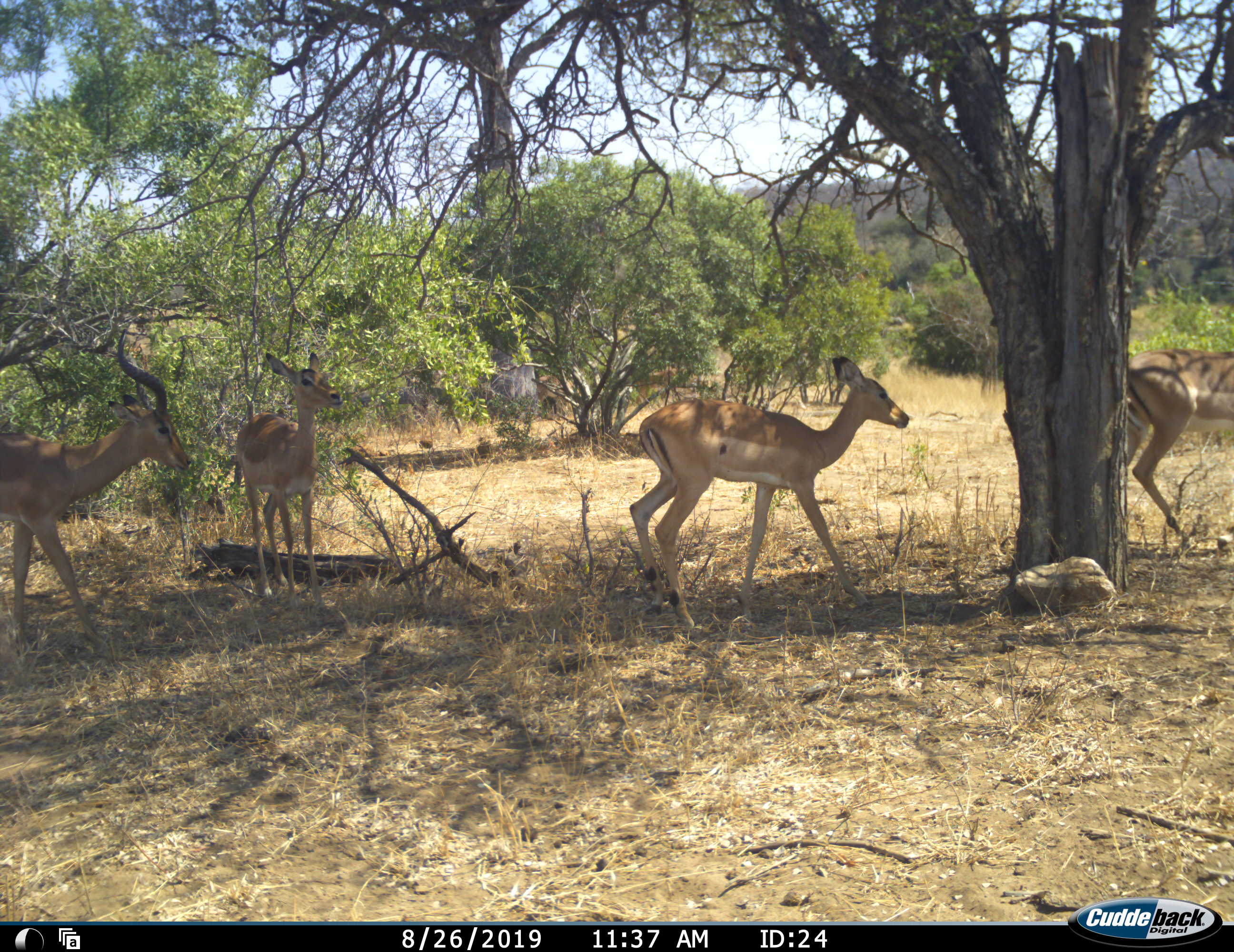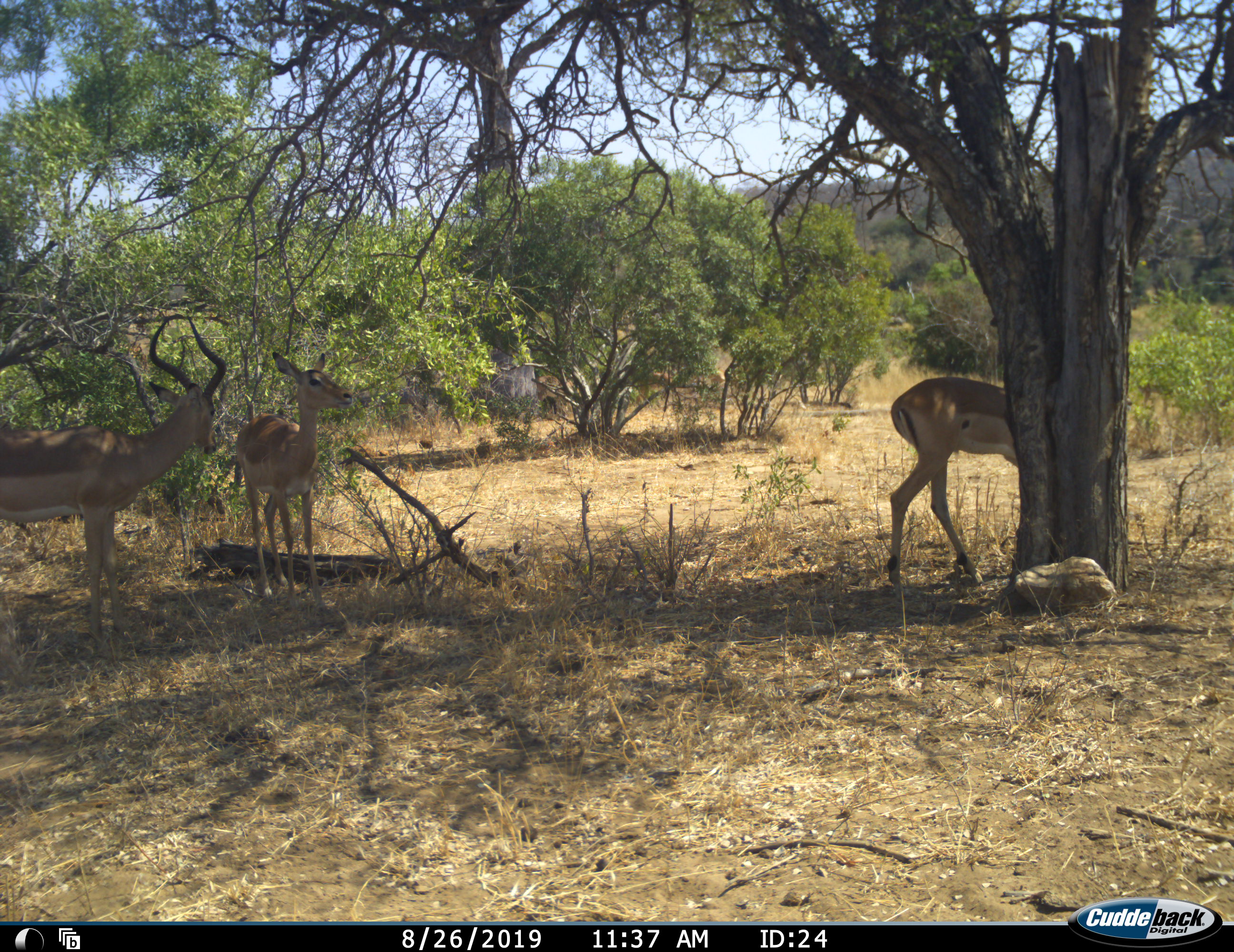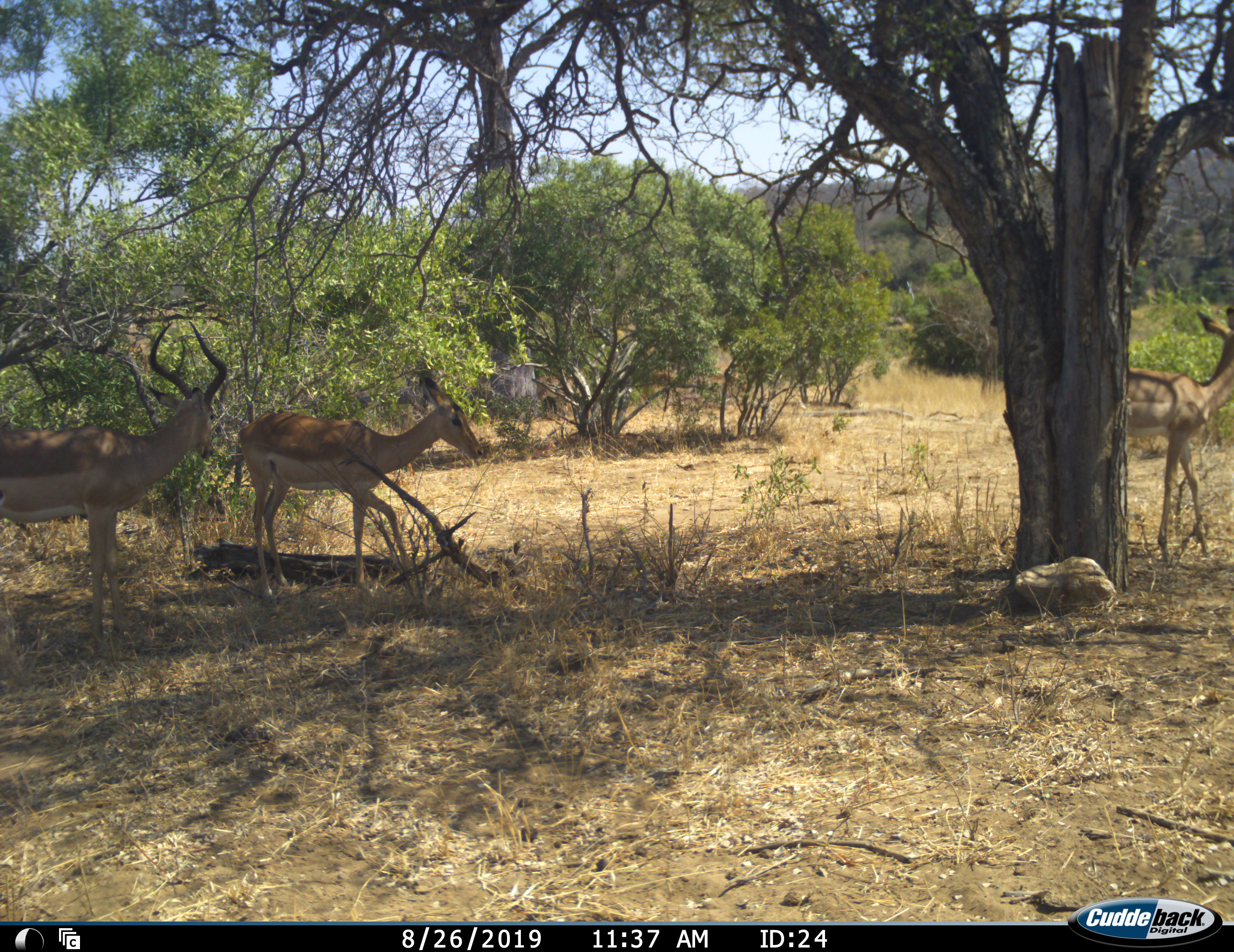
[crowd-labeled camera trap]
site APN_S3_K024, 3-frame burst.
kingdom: Animalia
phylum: Chordata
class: Mammalia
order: Artiodactyla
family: Bovidae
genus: Aepyceros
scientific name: Aepyceros melampus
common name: impala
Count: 4.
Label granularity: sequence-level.